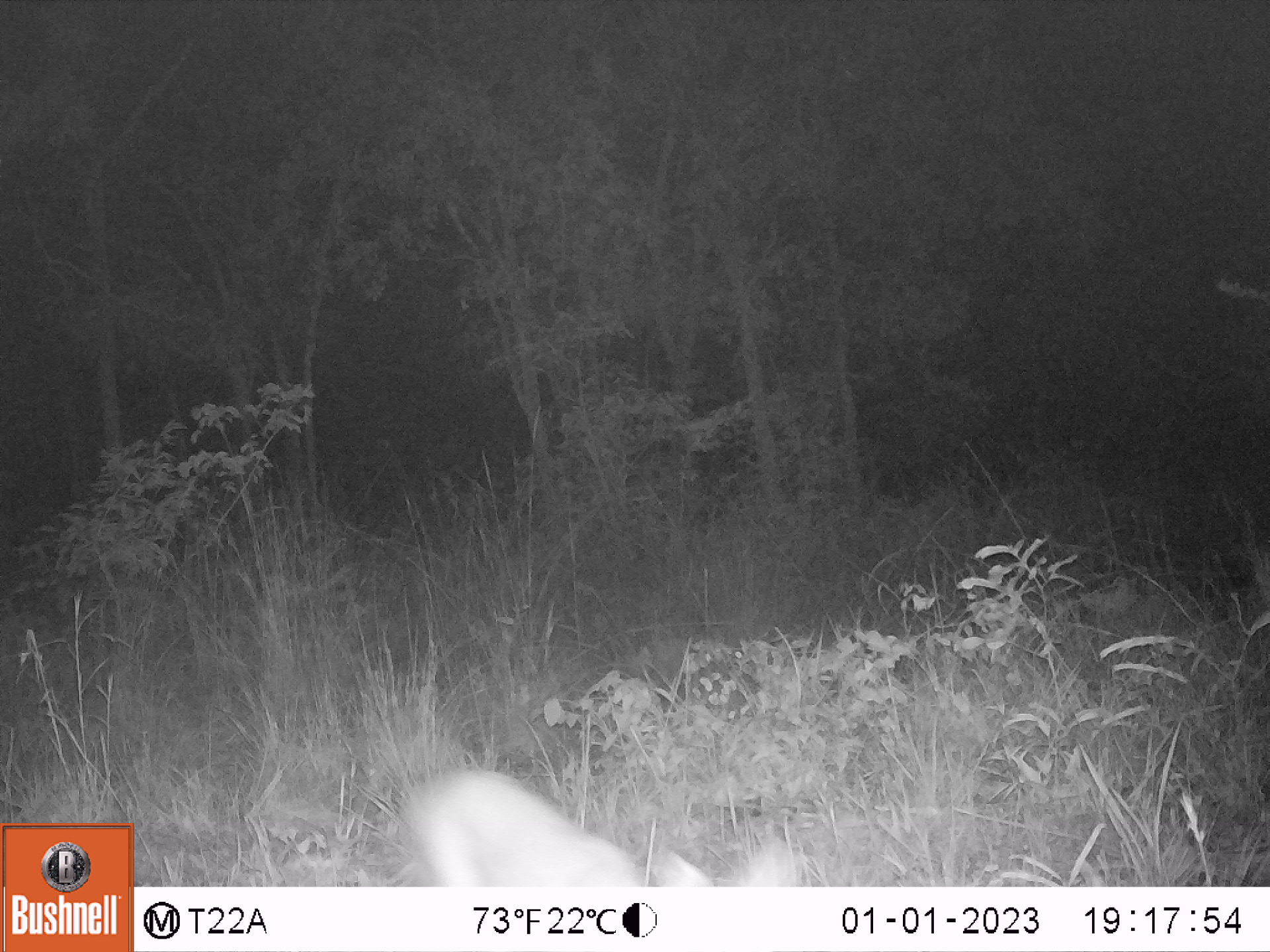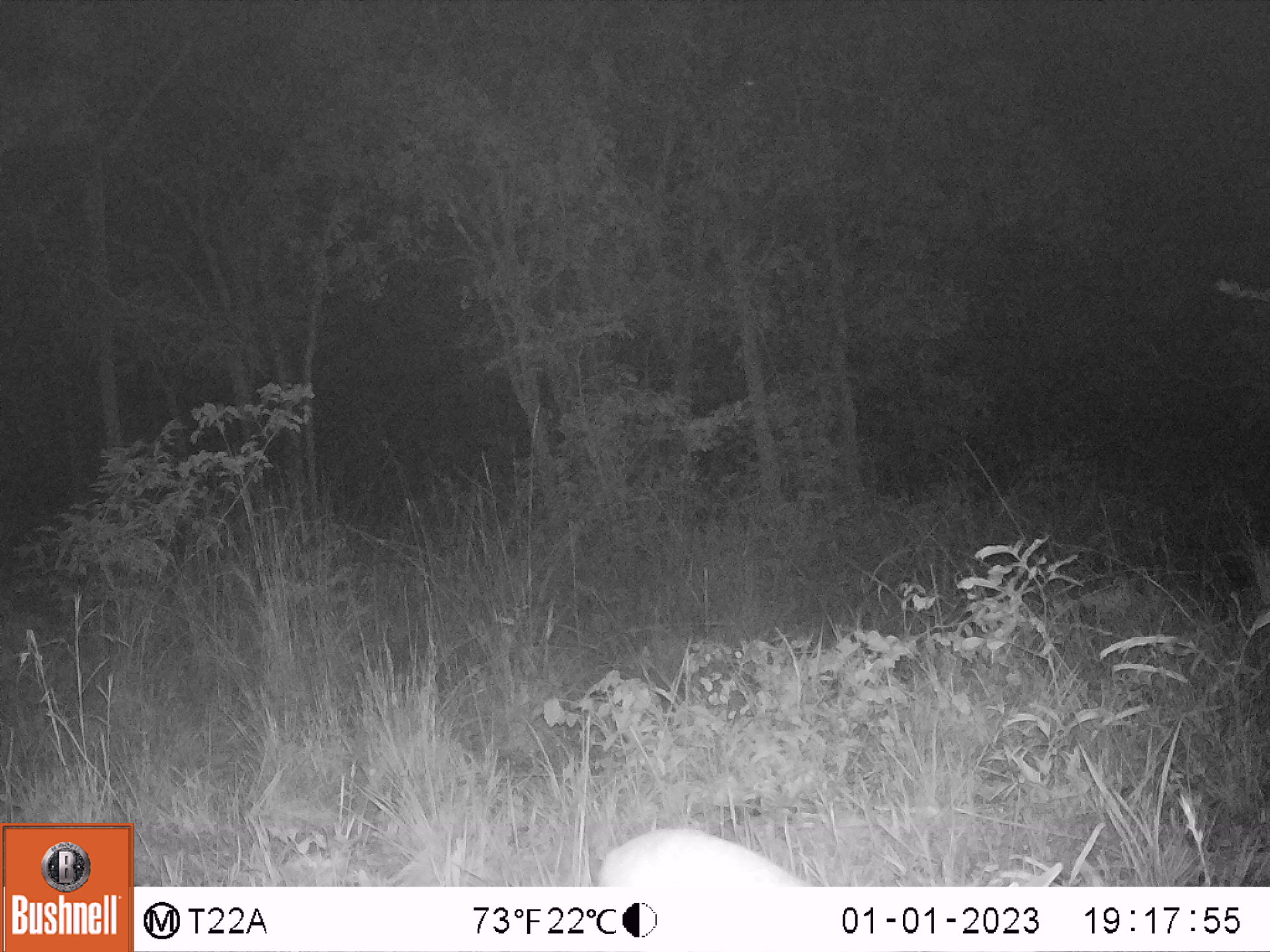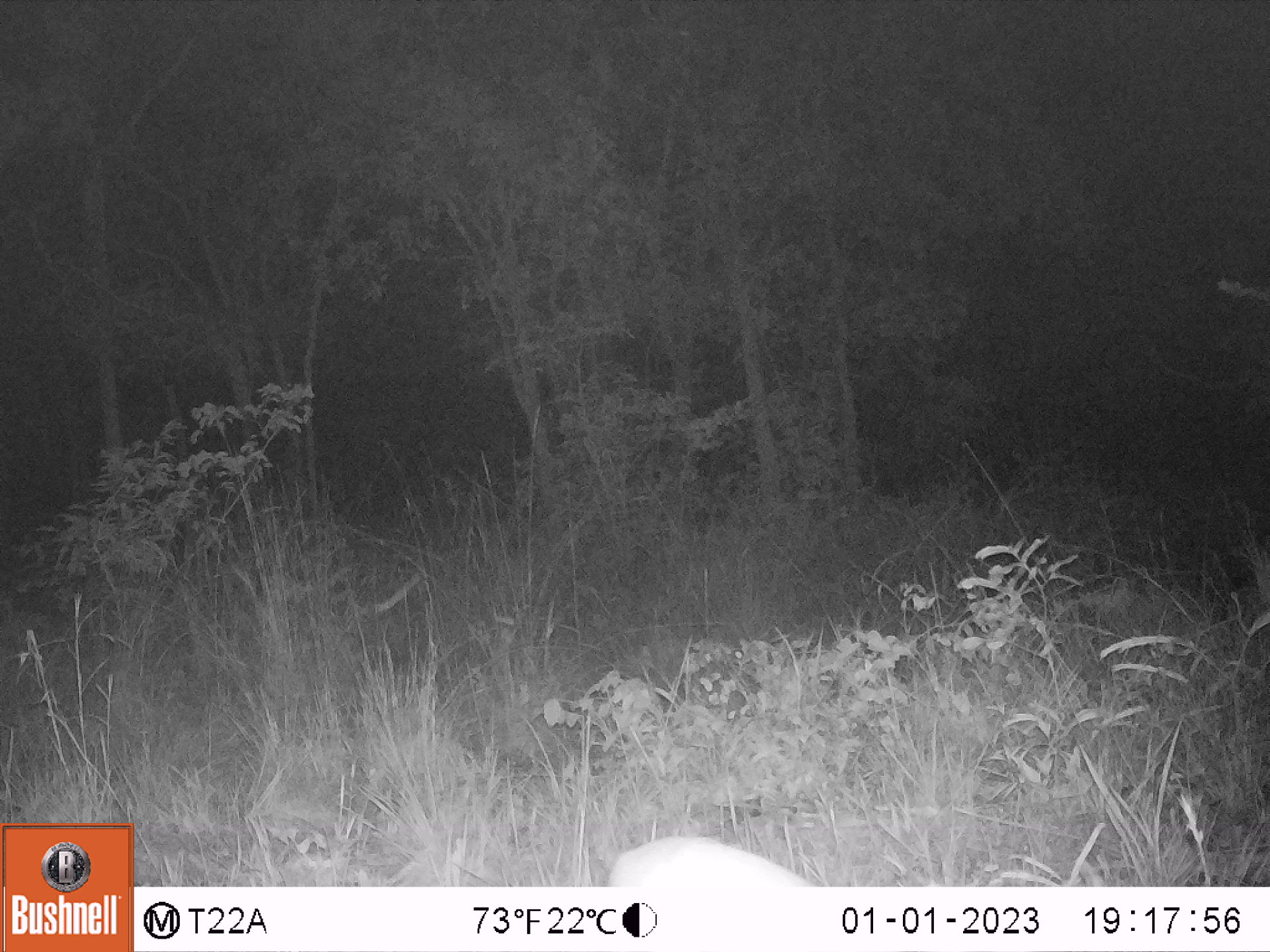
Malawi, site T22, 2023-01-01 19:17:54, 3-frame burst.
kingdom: Animalia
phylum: Chordata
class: Mammalia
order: Artiodactyla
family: Bovidae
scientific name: Antilopinae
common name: small antelope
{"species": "small antelope (Antilopinae)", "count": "1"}